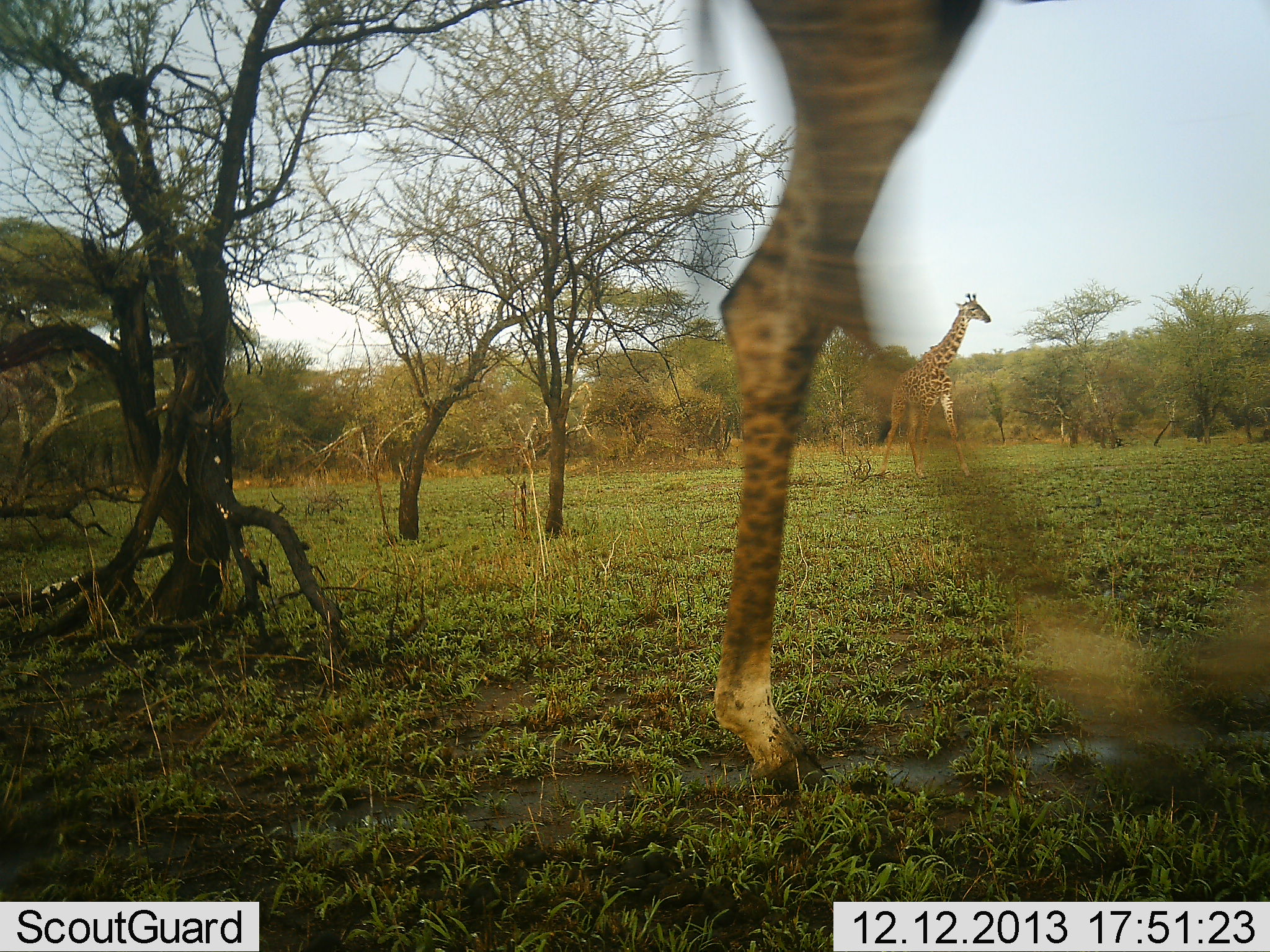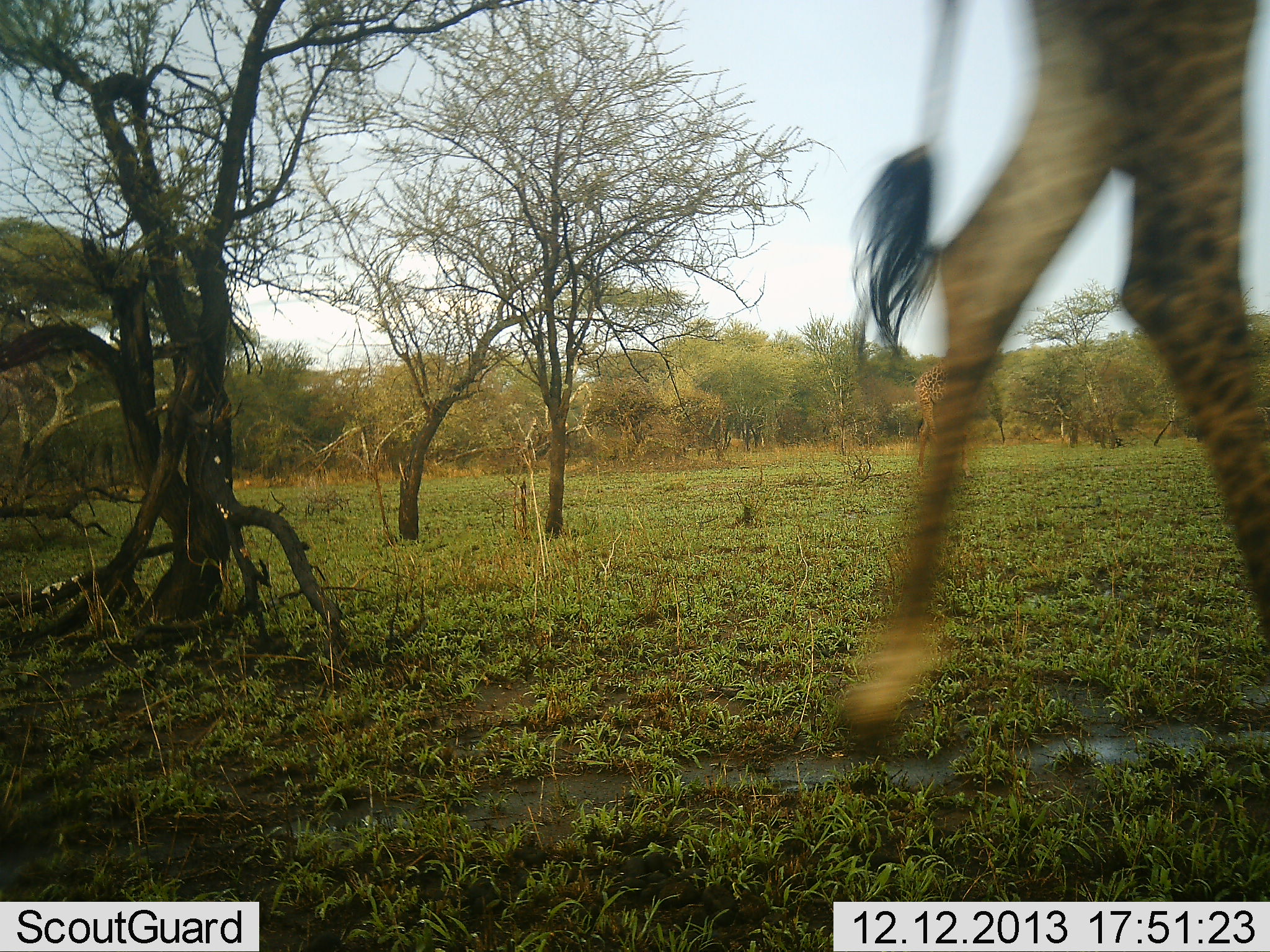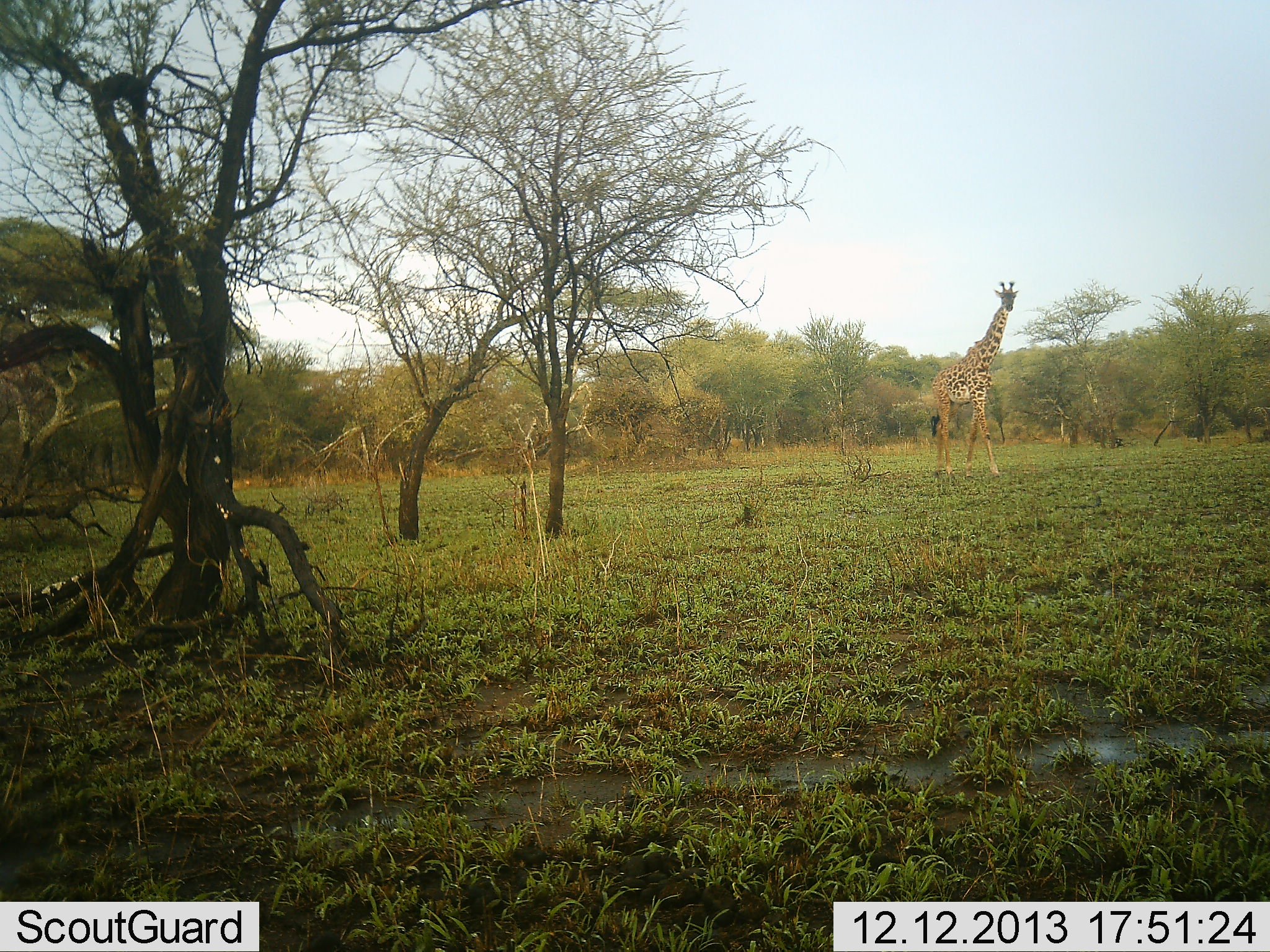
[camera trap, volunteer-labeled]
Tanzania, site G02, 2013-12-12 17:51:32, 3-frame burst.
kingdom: Animalia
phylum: Chordata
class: Mammalia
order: Artiodactyla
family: Giraffidae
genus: Giraffa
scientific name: Giraffa camelopardalis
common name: giraffe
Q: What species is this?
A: Giraffe (Giraffa camelopardalis).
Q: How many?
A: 2.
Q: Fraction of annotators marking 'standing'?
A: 20%.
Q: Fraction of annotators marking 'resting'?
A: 0%.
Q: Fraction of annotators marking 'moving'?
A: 100%.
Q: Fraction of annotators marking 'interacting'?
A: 0%.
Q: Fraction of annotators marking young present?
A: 0%.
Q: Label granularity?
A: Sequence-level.